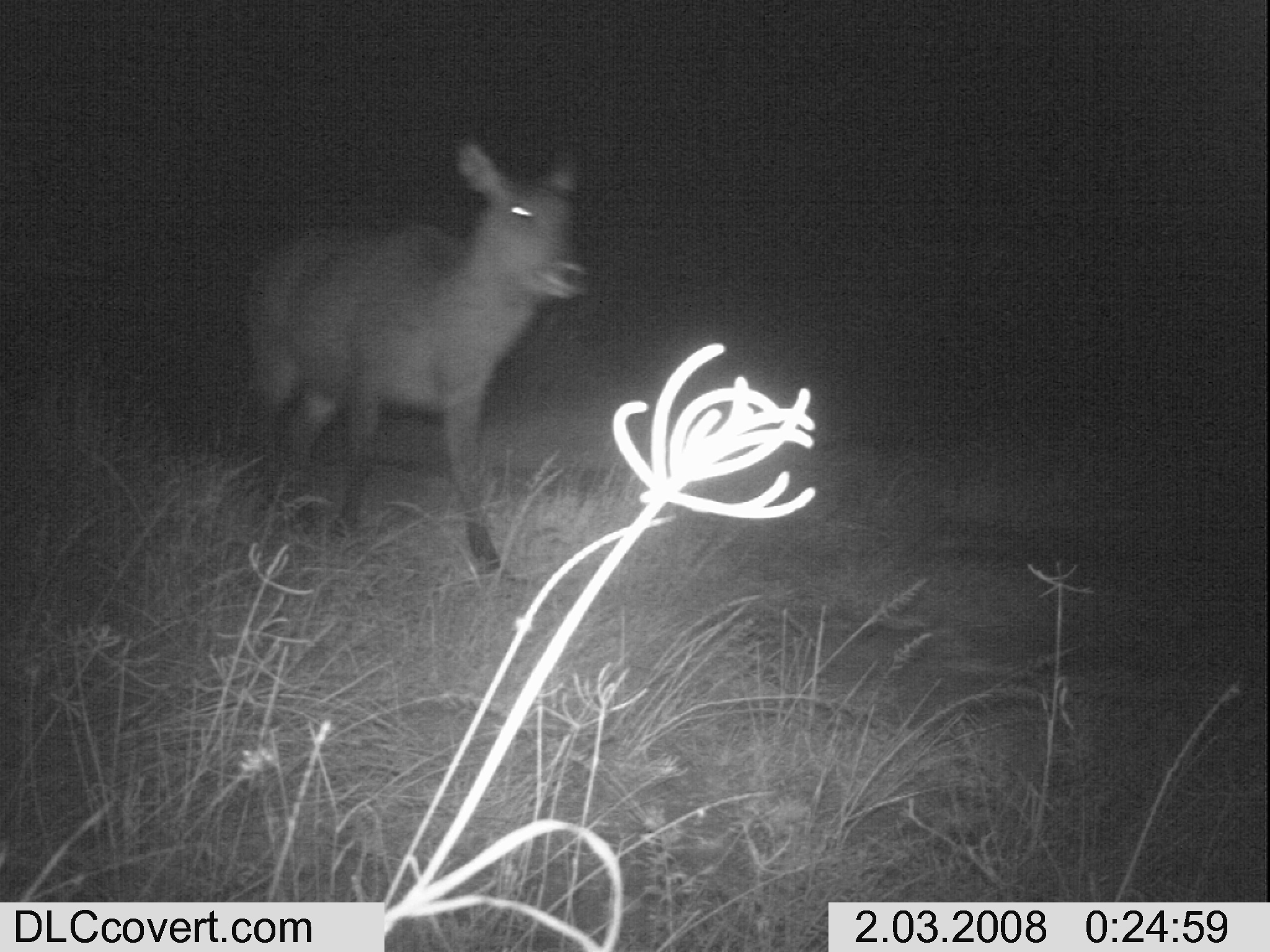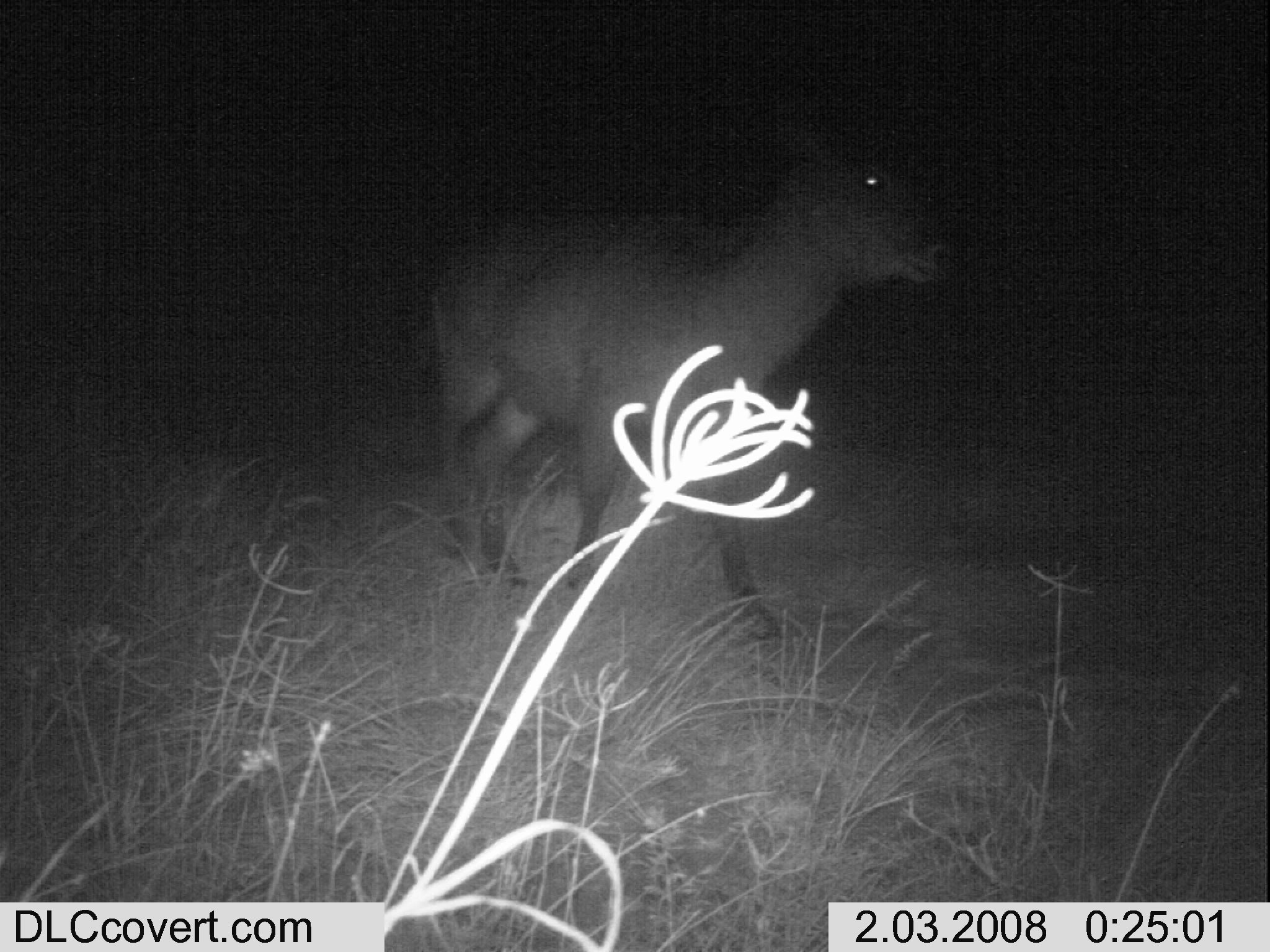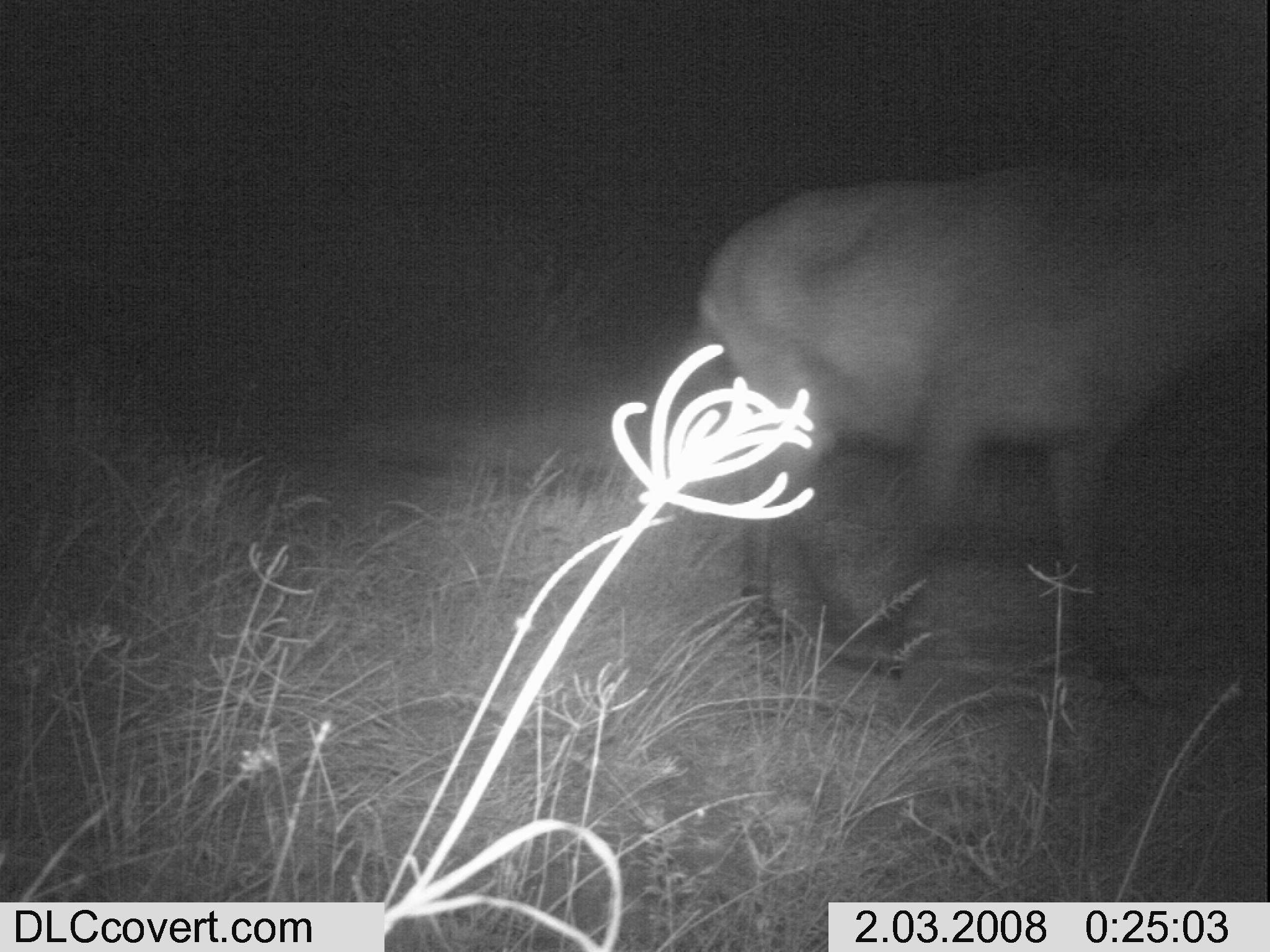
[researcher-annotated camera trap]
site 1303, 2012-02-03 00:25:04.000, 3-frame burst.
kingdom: Animalia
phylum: Chordata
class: Mammalia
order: Artiodactyla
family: Bovidae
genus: Kobus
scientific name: Kobus ellipsiprymnus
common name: waterbuck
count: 1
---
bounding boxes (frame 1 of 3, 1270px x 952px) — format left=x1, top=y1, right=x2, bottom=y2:
kobus ellipsiprymnus: left=243, top=132, right=589, bottom=587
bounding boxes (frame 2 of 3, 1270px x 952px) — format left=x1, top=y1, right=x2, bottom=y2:
kobus ellipsiprymnus: left=425, top=90, right=962, bottom=637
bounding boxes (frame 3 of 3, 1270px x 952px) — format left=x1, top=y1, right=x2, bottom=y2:
kobus ellipsiprymnus: left=694, top=140, right=1270, bottom=713